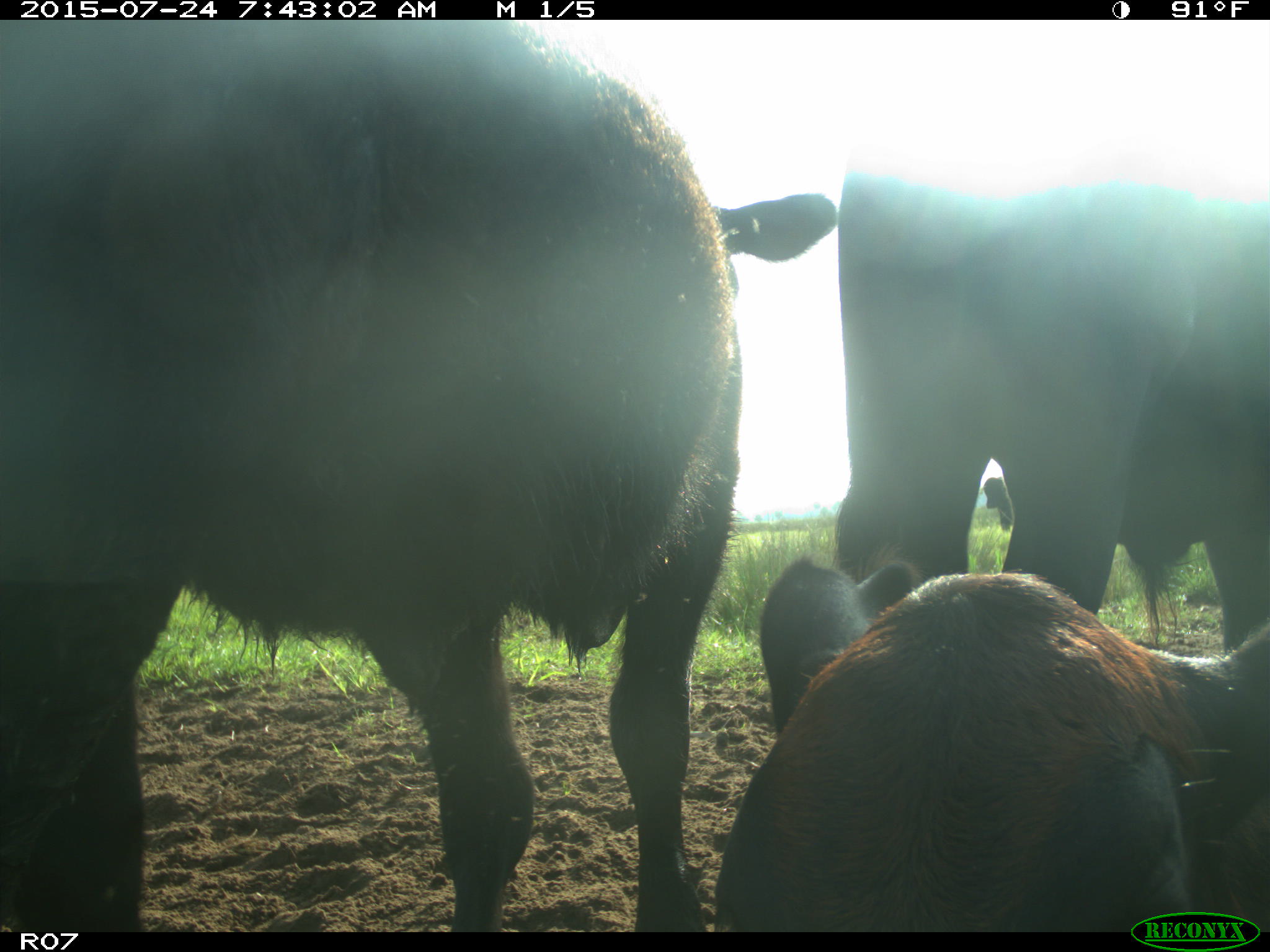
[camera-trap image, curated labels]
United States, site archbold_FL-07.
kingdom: Animalia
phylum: Chordata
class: Mammalia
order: Artiodactyla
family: Bovidae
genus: Bos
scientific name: Bos taurus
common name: domestic cow